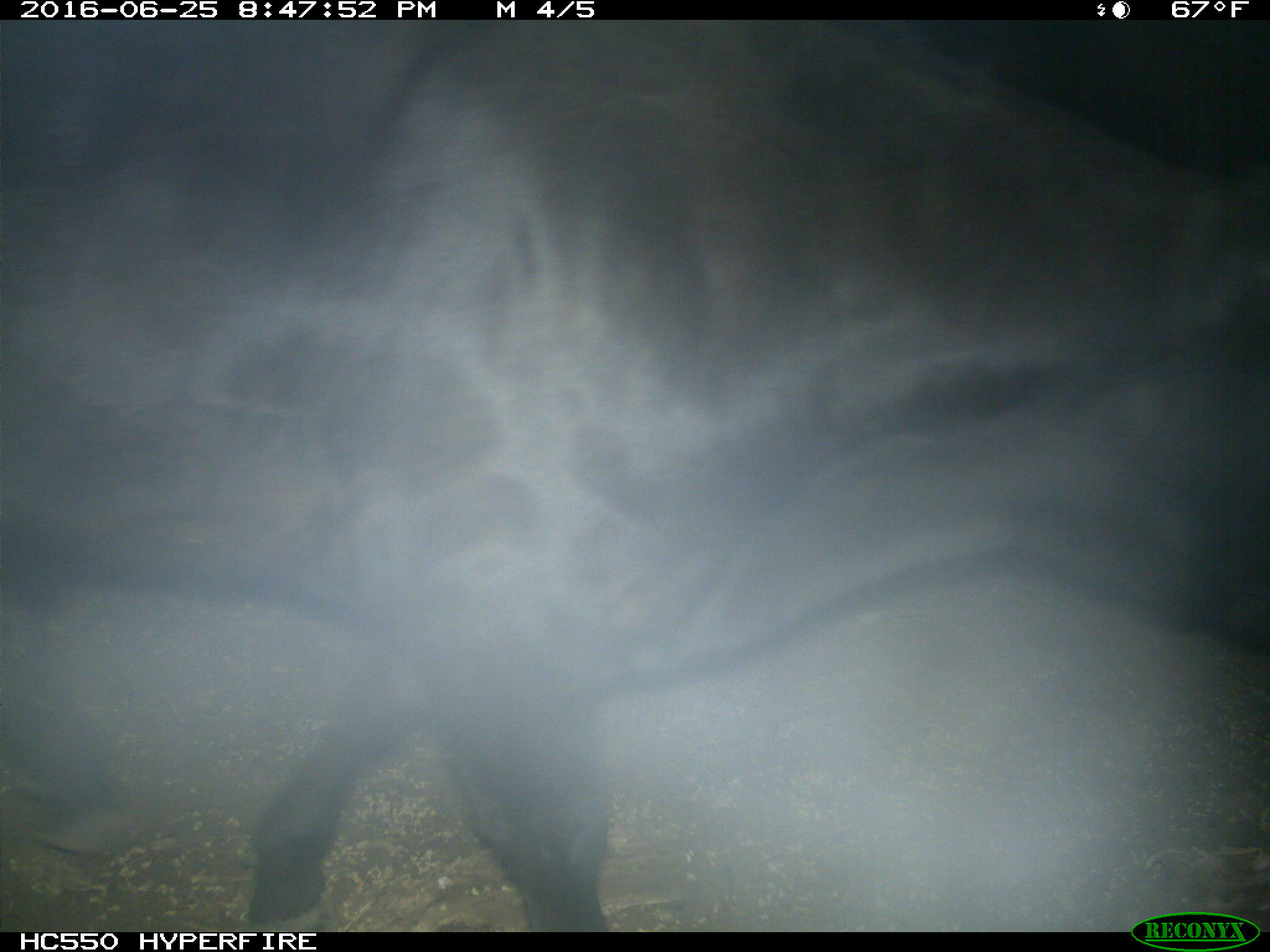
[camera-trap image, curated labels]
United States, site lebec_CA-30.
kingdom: Animalia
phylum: Chordata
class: Mammalia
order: Artiodactyla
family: Bovidae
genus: Bos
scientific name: Bos taurus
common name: domestic cow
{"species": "Bos taurus (domestic cow)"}